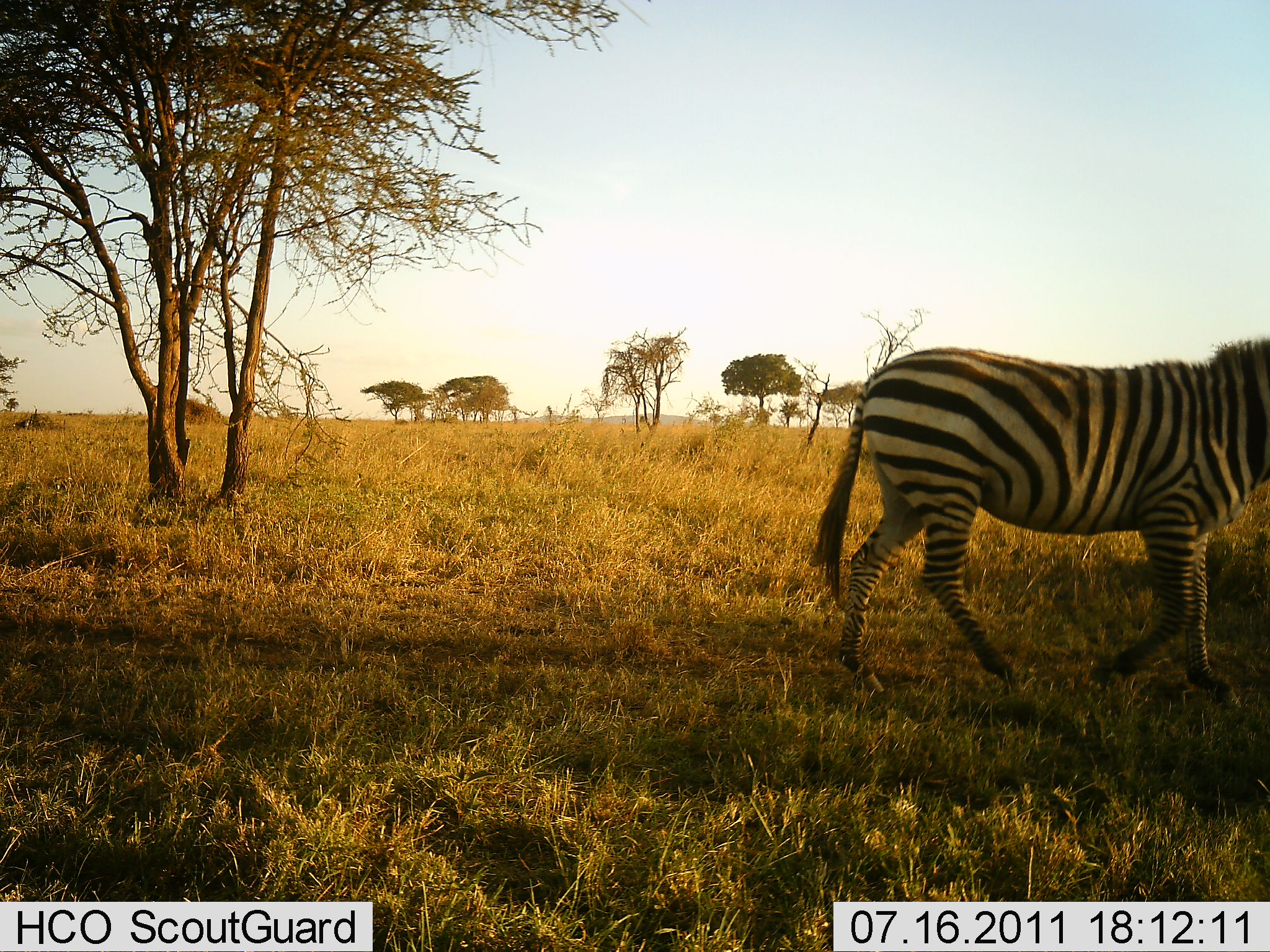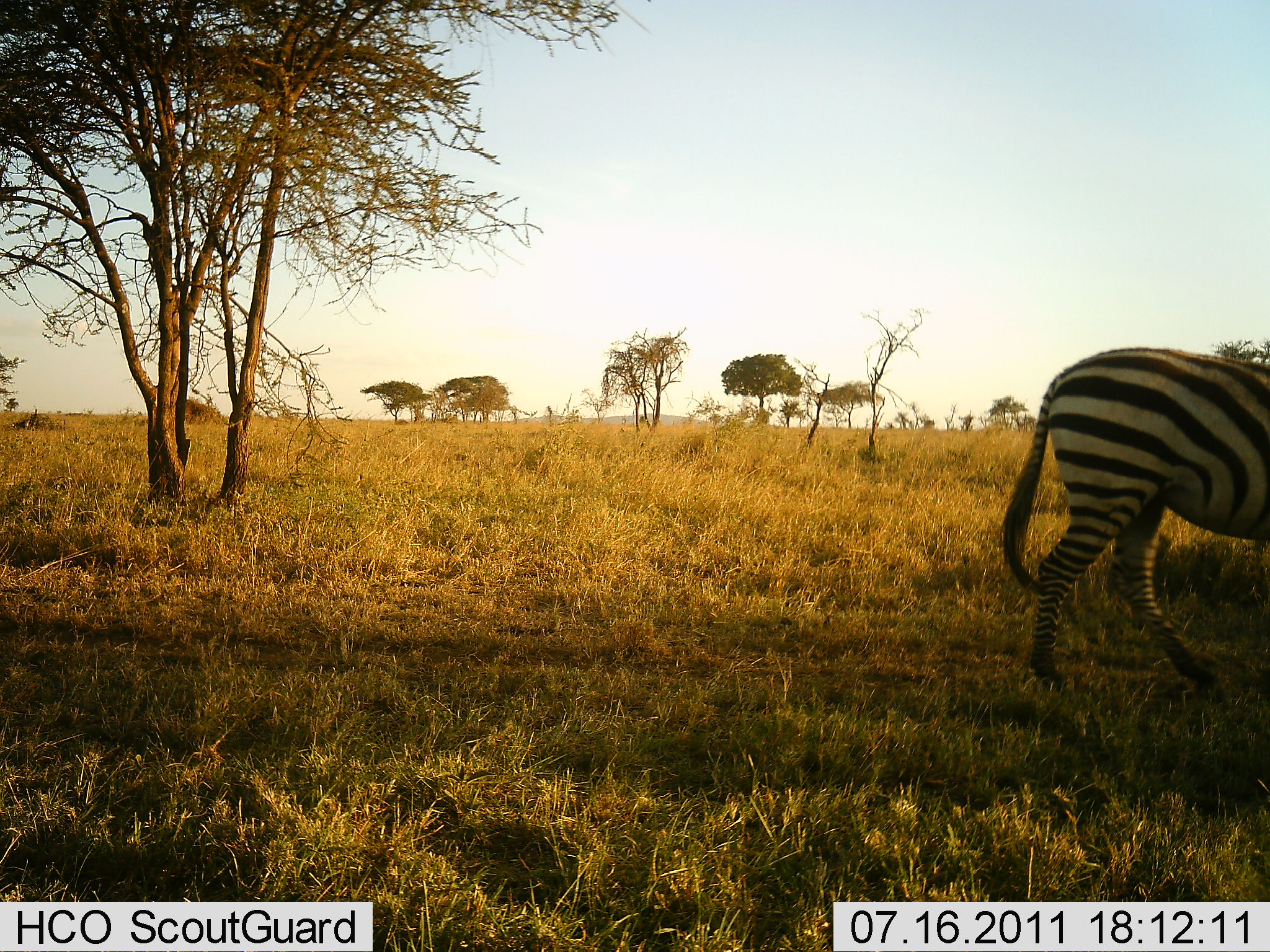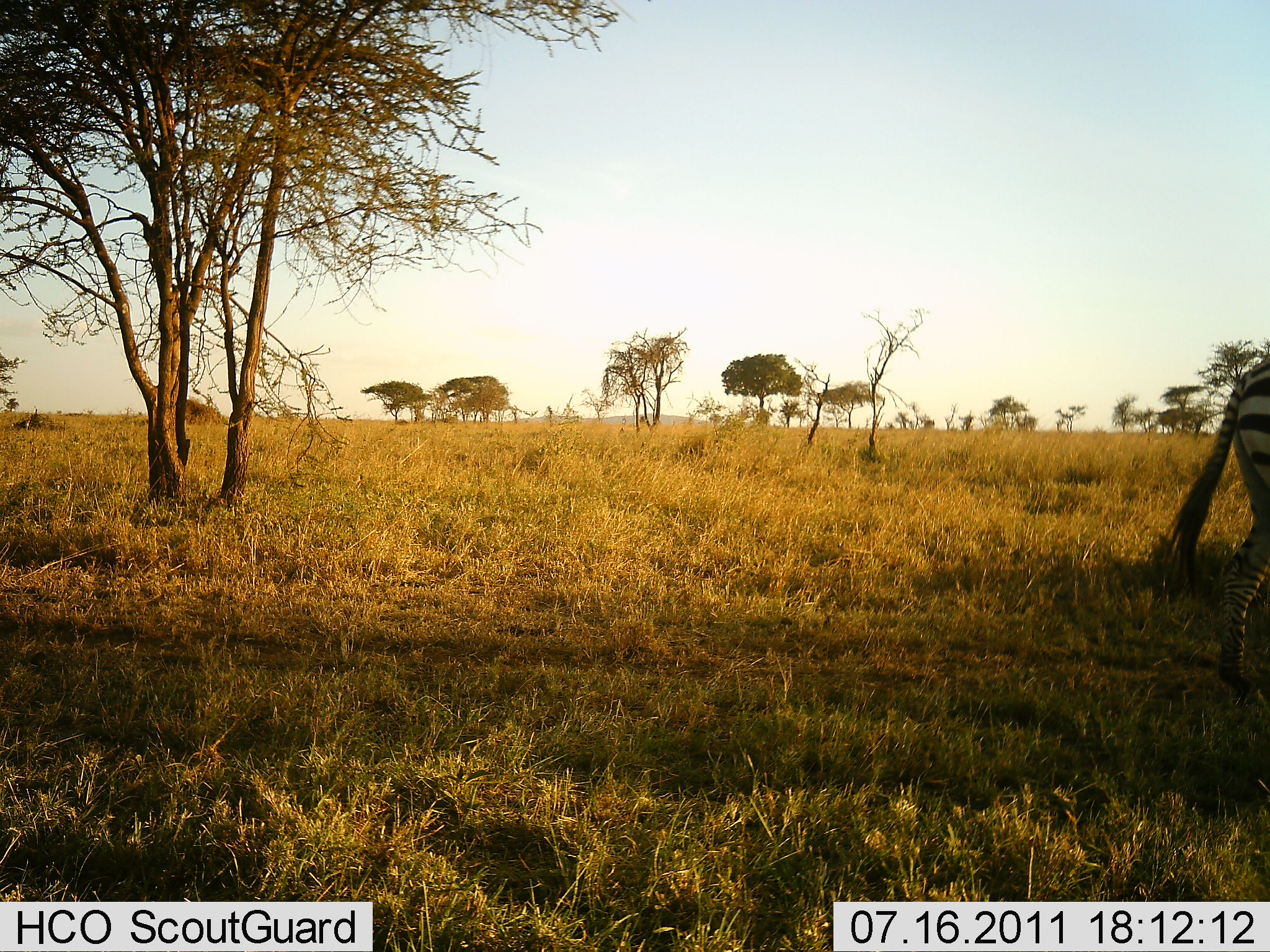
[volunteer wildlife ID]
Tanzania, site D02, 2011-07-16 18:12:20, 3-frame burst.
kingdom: Animalia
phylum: Chordata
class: Mammalia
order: Perissodactyla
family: Equidae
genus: Equus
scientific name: Equus quagga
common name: plains zebra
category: zebra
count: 1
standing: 8%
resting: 0%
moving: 100%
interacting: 0%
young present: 0%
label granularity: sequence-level